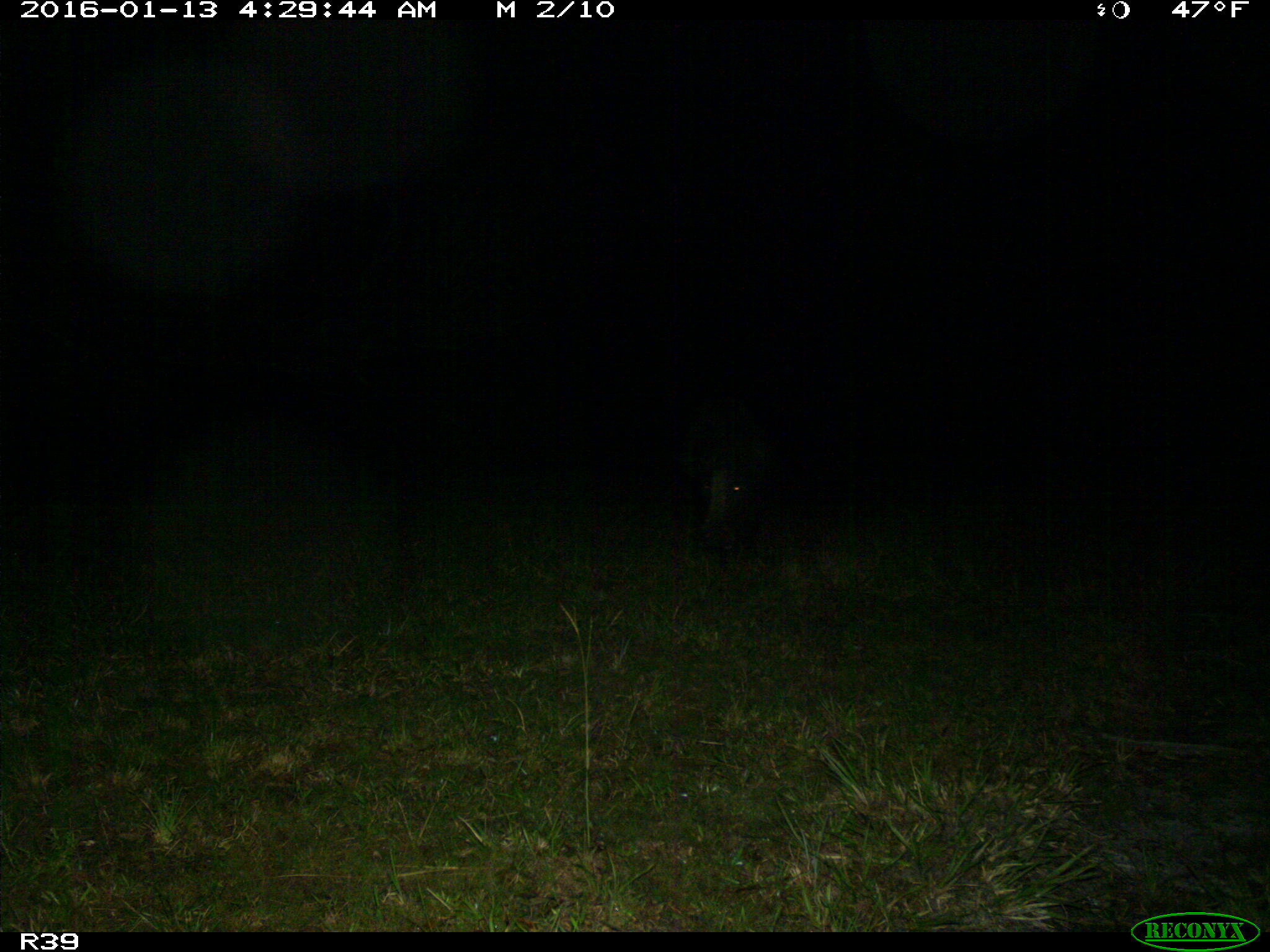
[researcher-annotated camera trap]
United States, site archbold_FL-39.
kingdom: Animalia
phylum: Chordata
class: Mammalia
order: Artiodactyla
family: Suidae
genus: Sus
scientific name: Sus scrofa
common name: wild boar